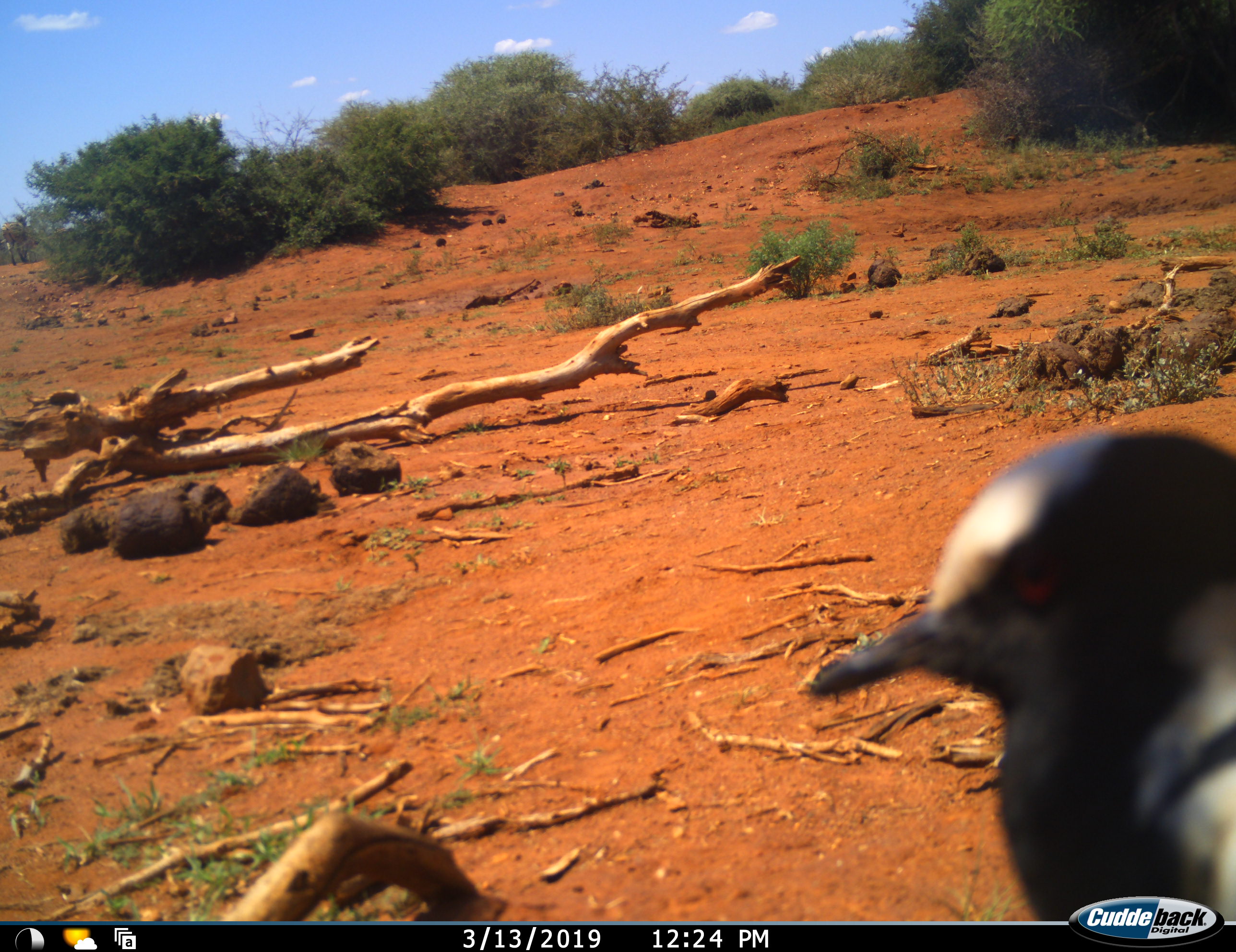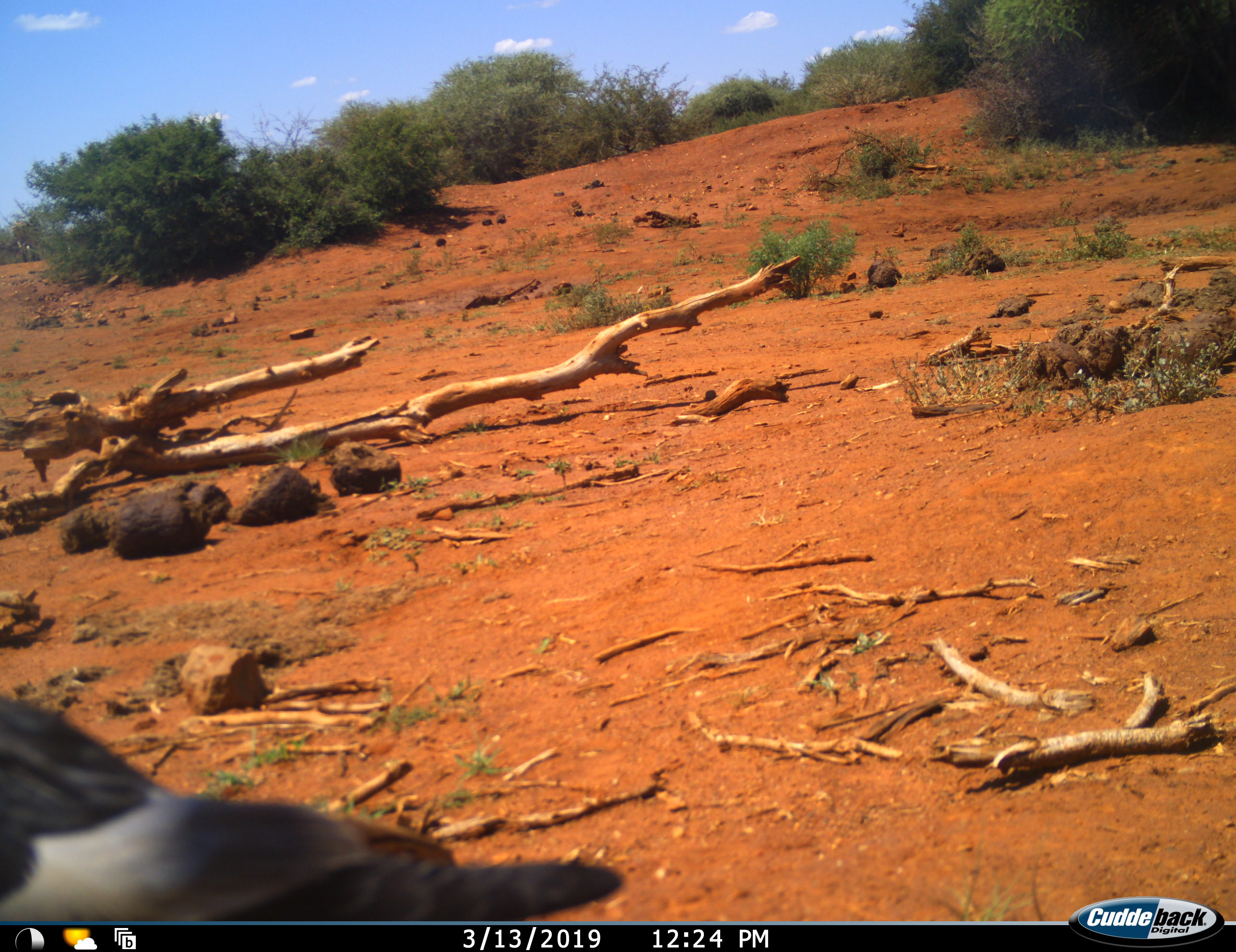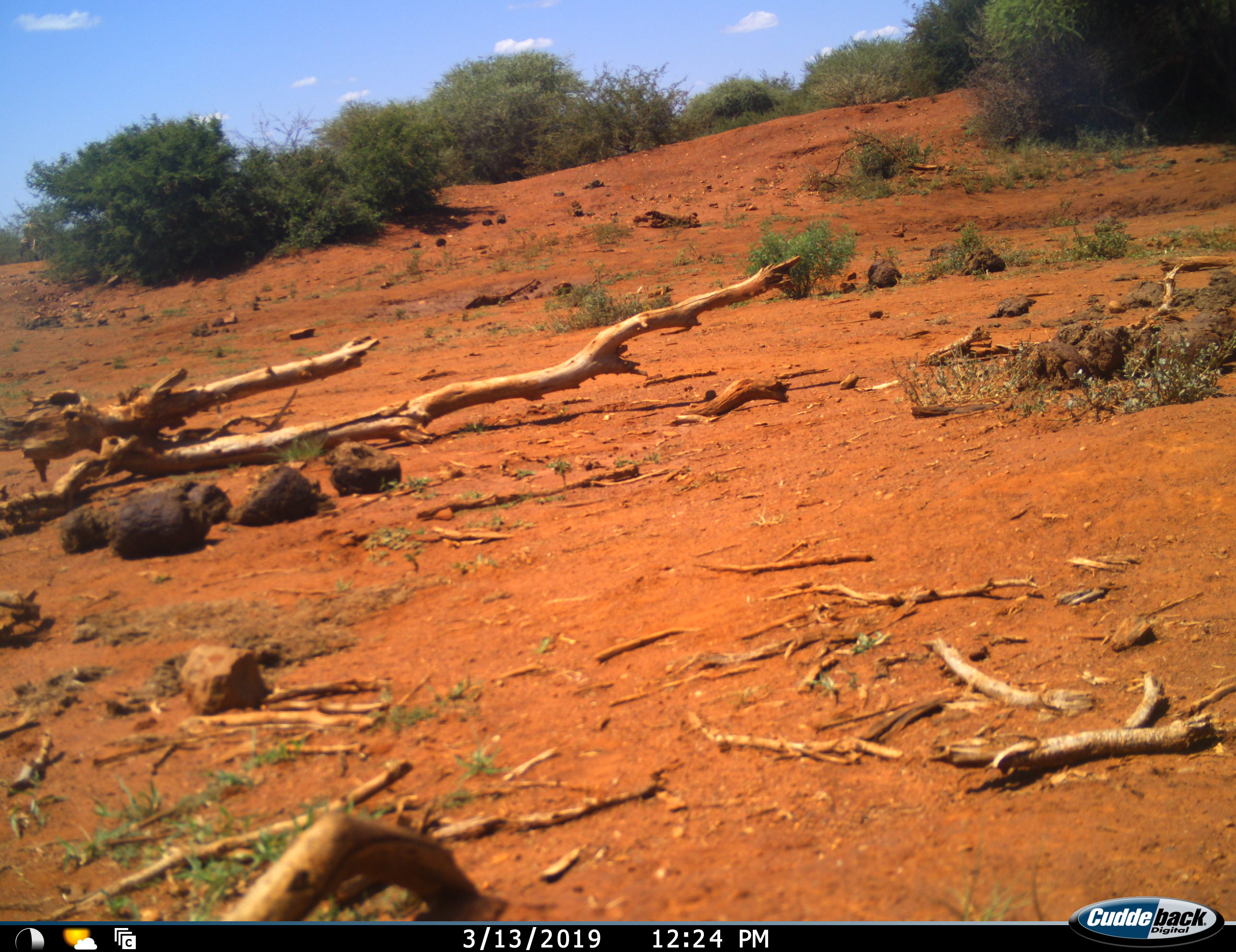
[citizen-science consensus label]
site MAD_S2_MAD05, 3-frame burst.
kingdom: Animalia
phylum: Chordata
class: Aves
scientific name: Aves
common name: bird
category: birdother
Birdother (bird) (Aves), count 1. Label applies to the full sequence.